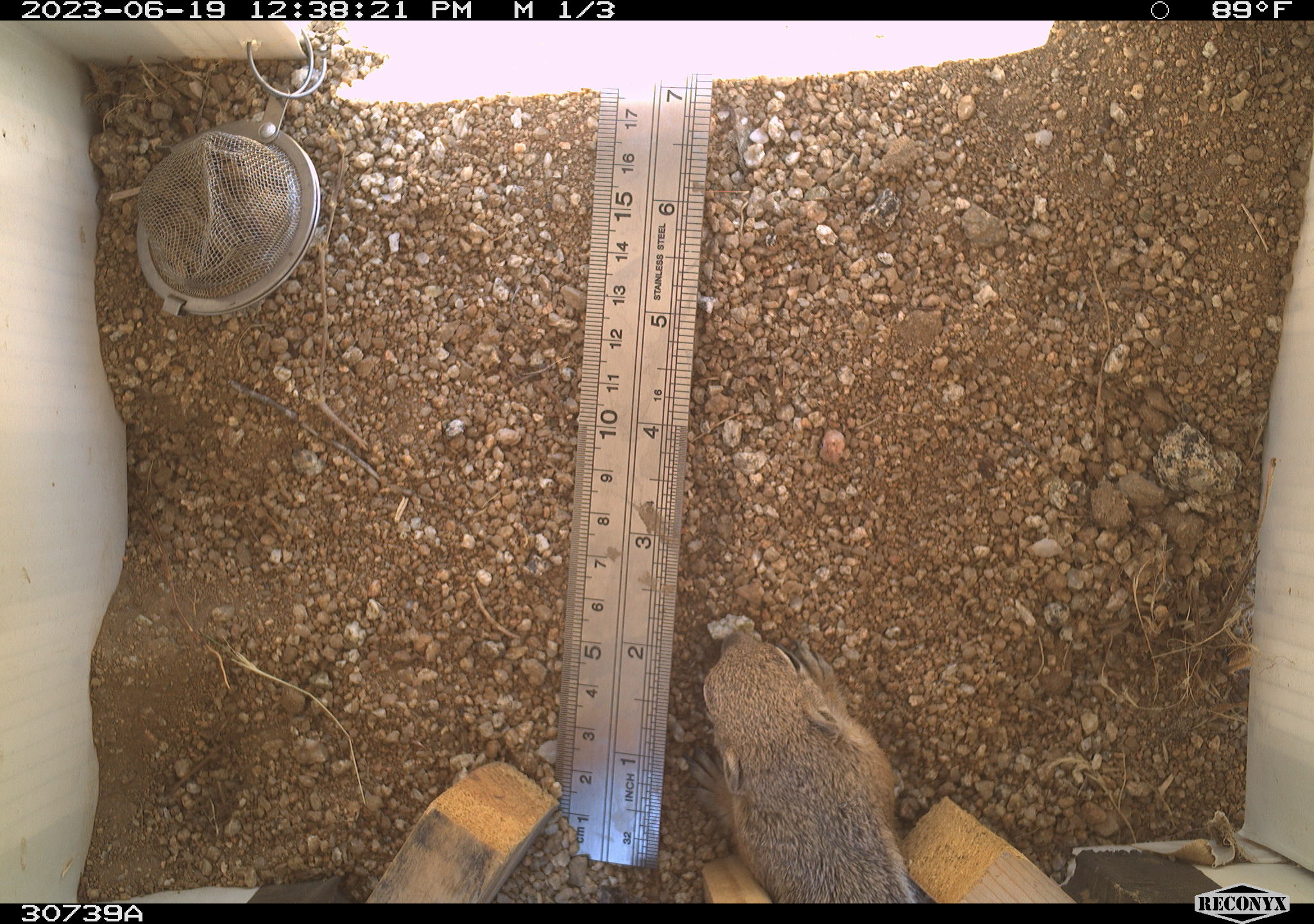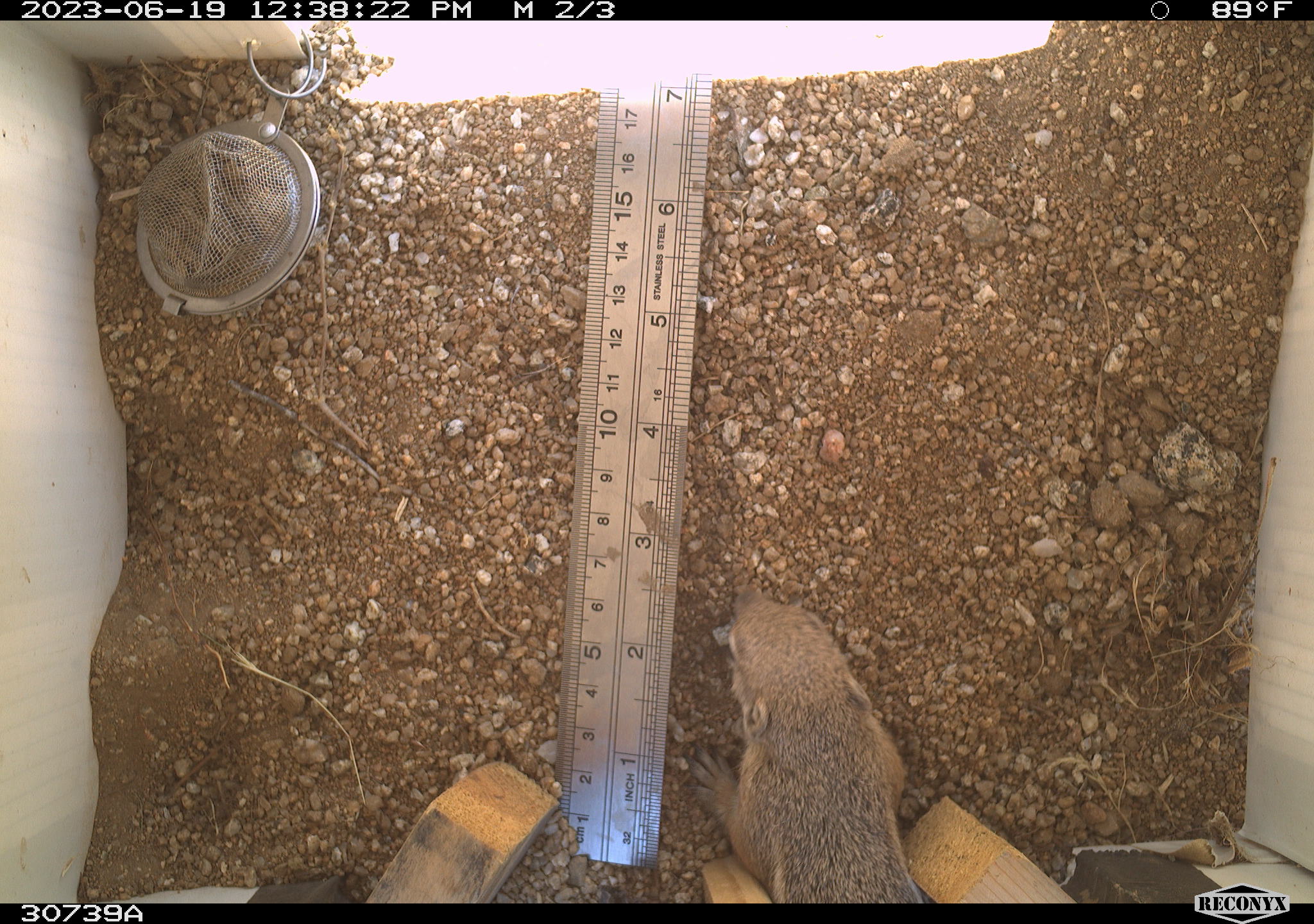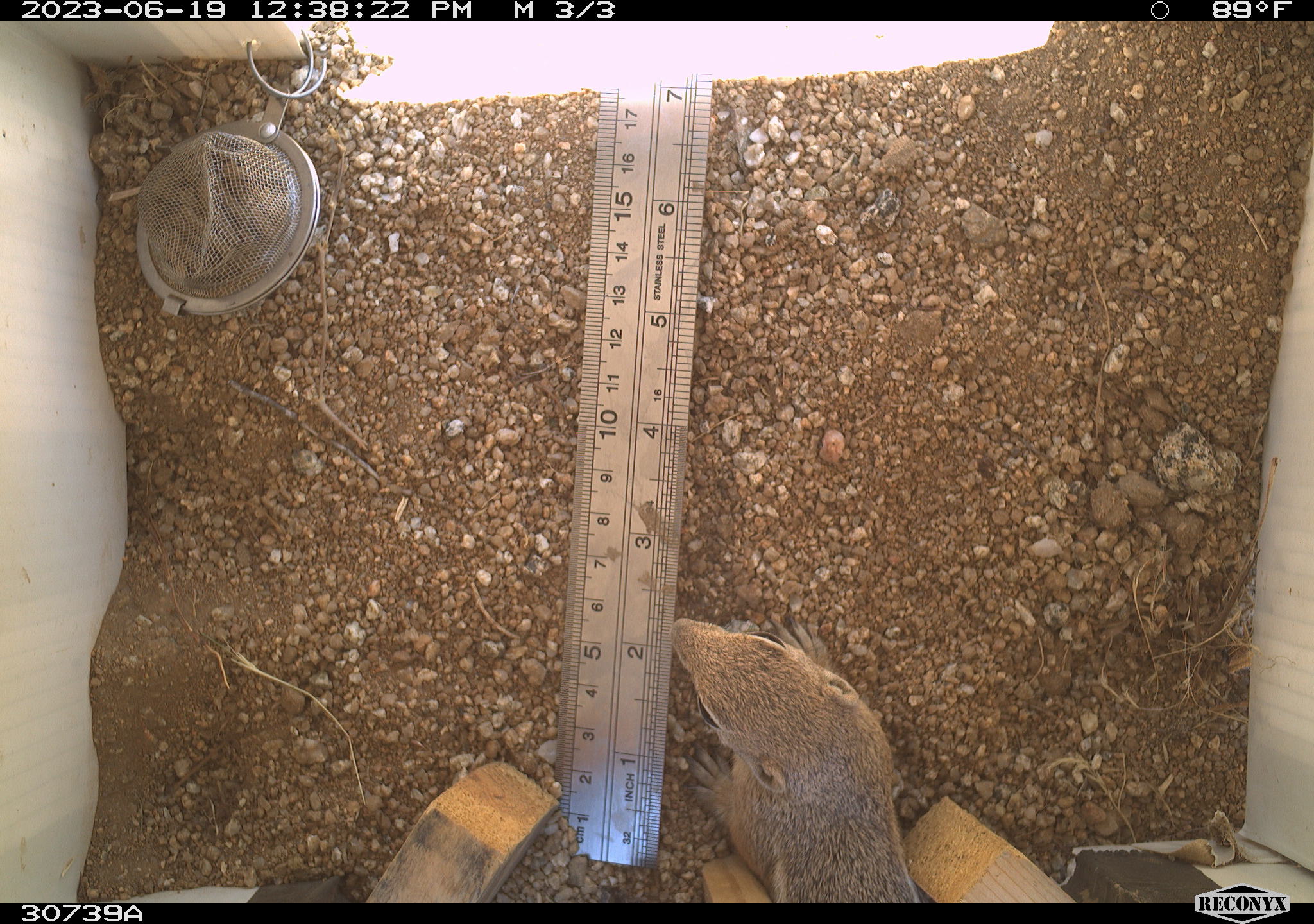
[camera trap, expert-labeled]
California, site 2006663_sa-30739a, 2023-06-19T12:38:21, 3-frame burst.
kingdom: Animalia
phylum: Chordata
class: Mammalia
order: Rodentia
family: Sciuridae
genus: Ammospermophilus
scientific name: Ammospermophilus leucurus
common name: white-tailed antelope squirrel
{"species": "white-tailed antelope squirrel (Ammospermophilus leucurus)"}